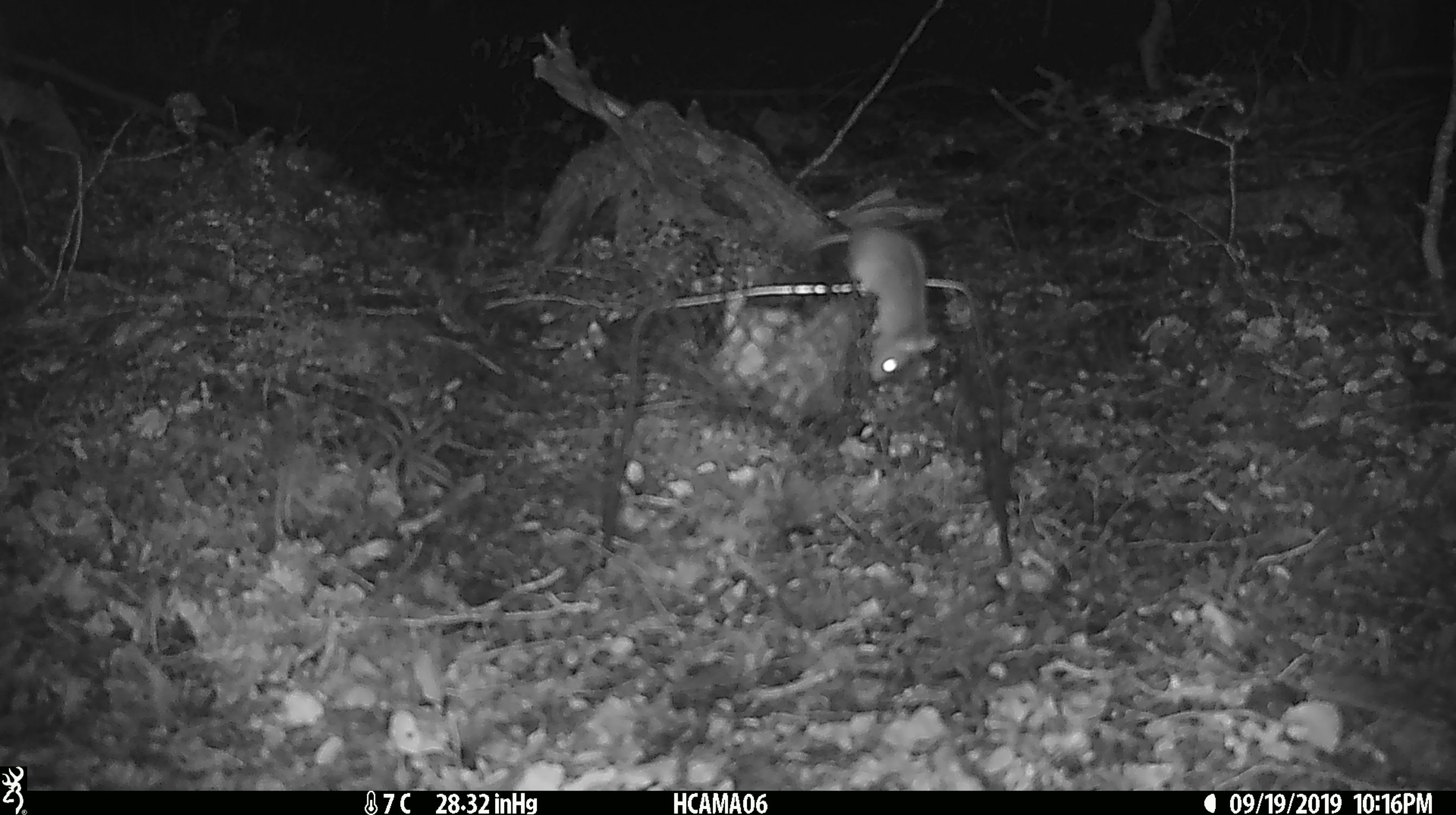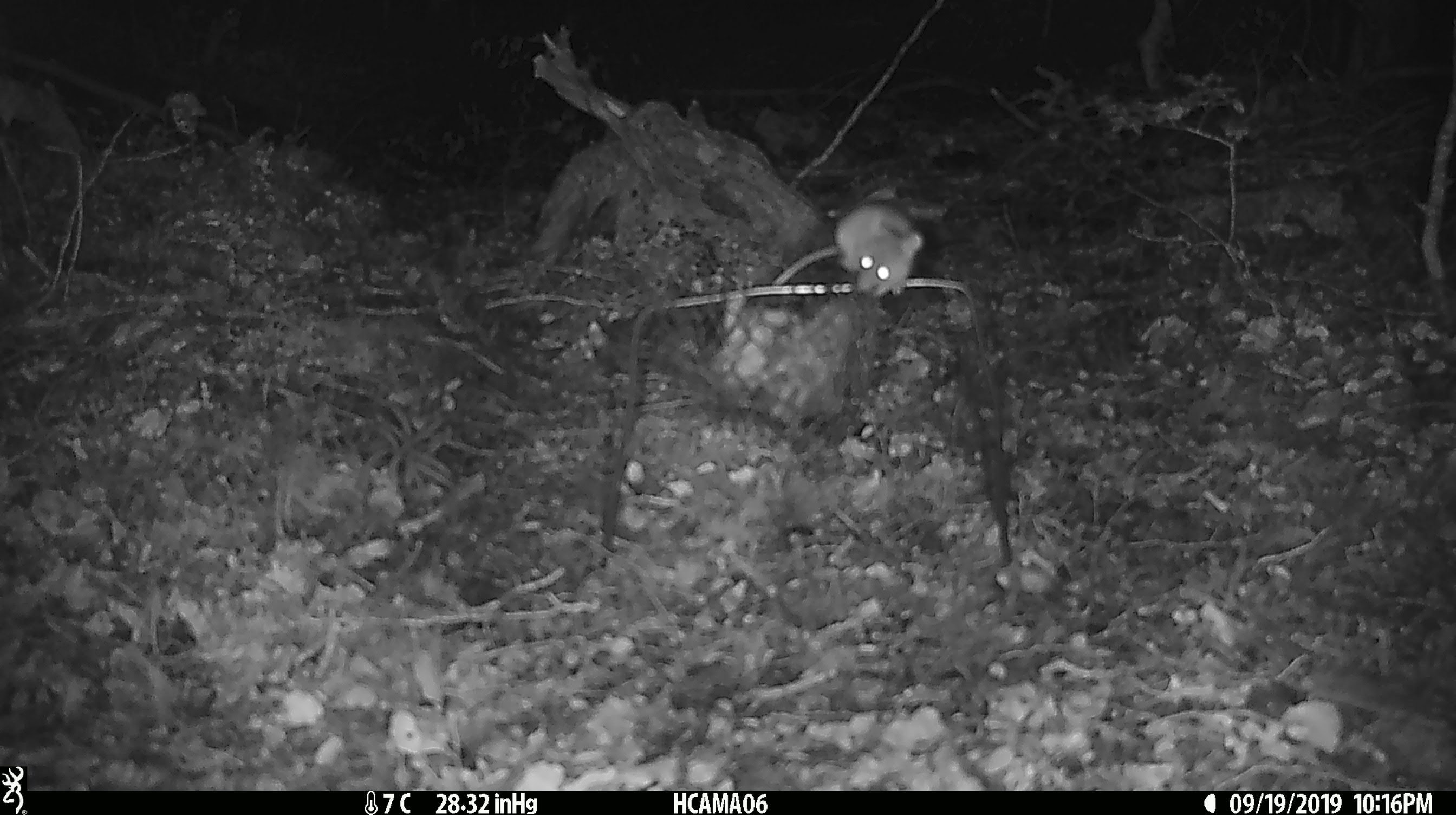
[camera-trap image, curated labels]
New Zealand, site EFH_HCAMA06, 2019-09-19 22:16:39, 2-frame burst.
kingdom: Animalia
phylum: Chordata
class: Mammalia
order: Rodentia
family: Muridae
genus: Mus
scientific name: Mus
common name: mouse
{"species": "mouse (Mus)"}